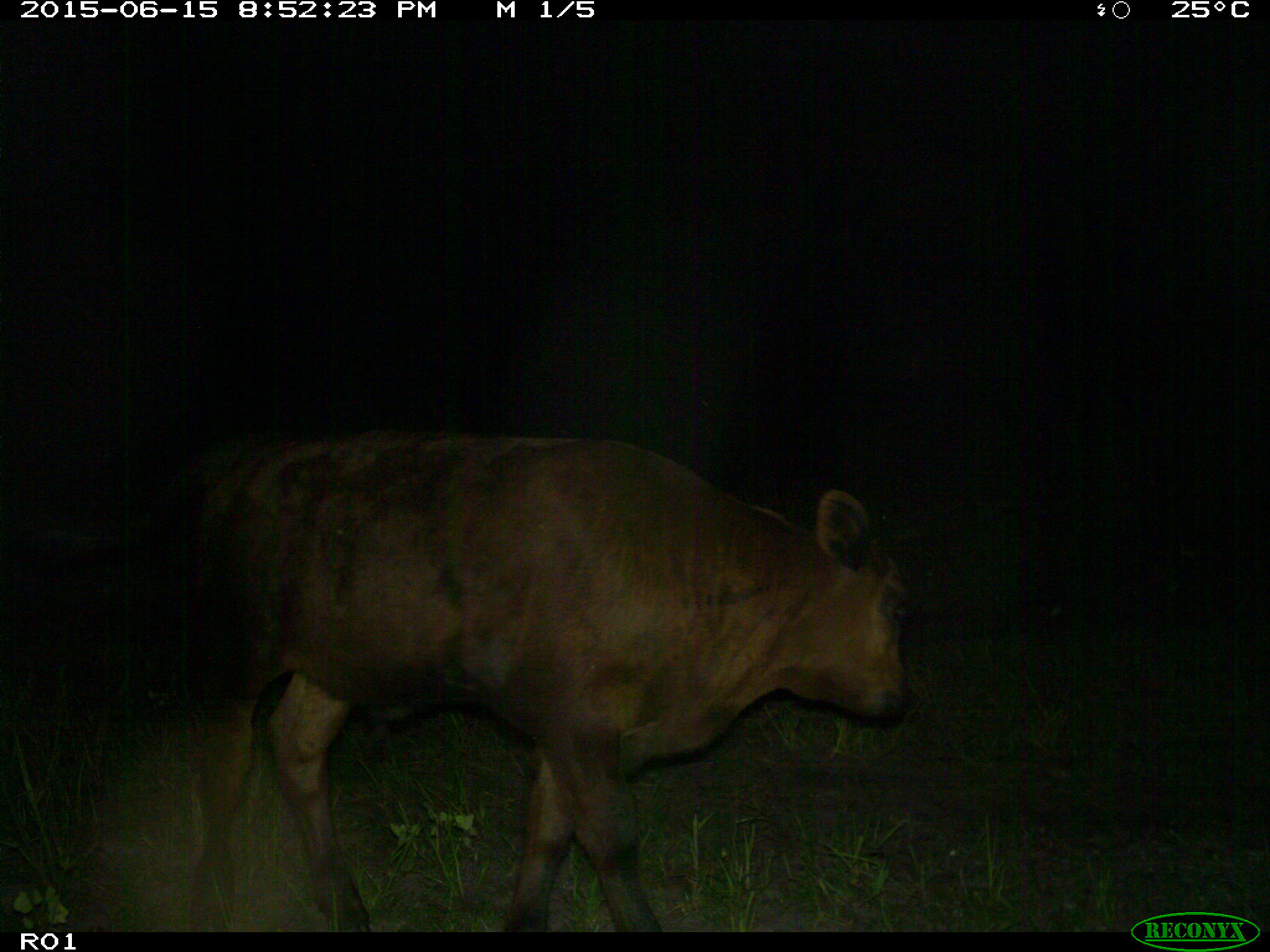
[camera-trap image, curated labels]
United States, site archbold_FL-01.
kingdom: Animalia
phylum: Chordata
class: Mammalia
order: Artiodactyla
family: Bovidae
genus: Bos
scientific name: Bos taurus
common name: domestic cow